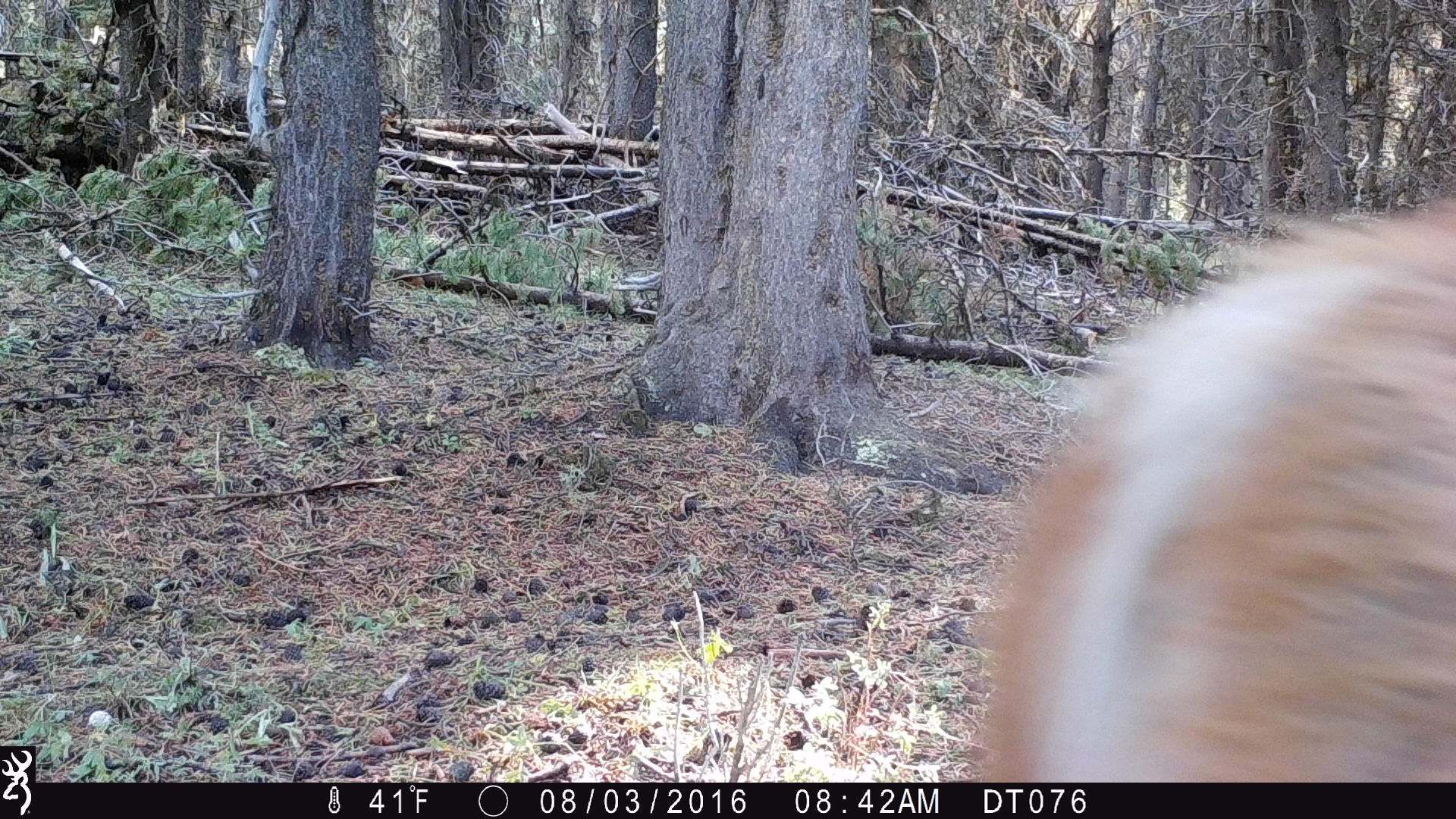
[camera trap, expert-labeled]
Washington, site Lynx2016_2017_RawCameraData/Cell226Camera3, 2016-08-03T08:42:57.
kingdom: Animalia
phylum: Chordata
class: Mammalia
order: Artiodactyla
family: Cervidae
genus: Odocoileus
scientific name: Odocoileus hemionus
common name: mule deer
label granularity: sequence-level